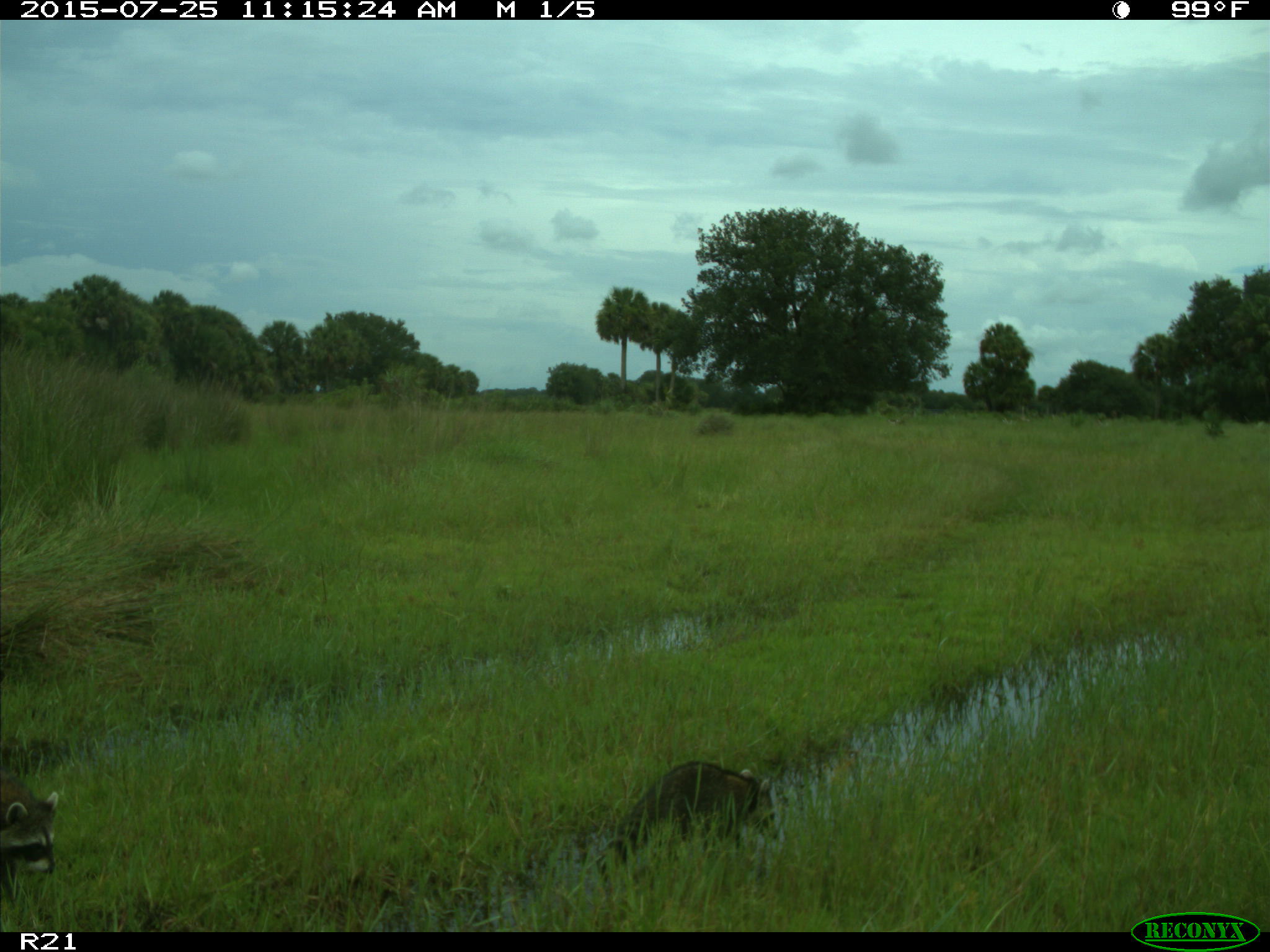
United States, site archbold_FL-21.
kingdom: Animalia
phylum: Chordata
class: Mammalia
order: Carnivora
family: Procyonidae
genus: Procyon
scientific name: Procyon lotor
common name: common raccoon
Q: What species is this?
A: Procyon lotor (common raccoon).